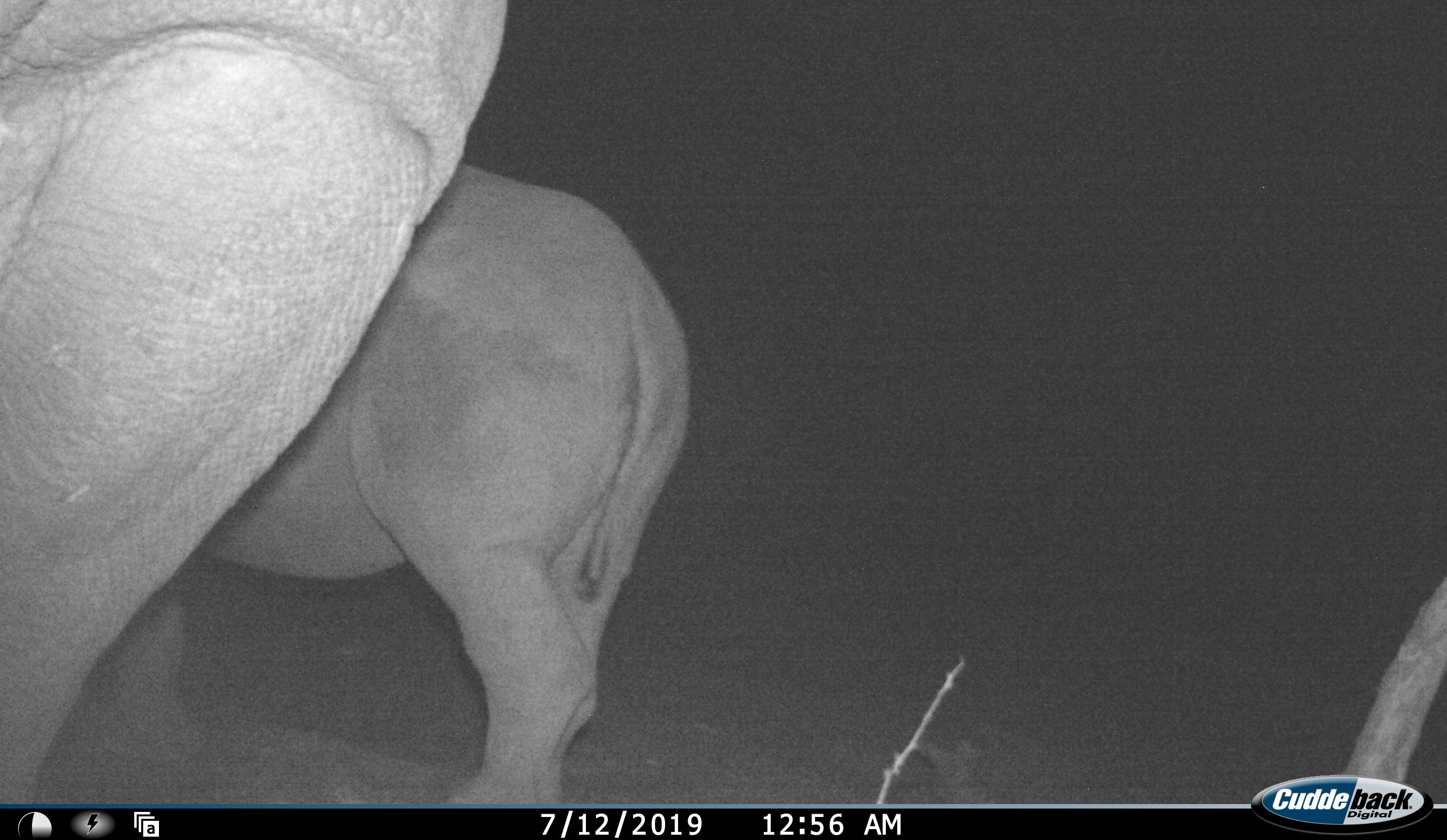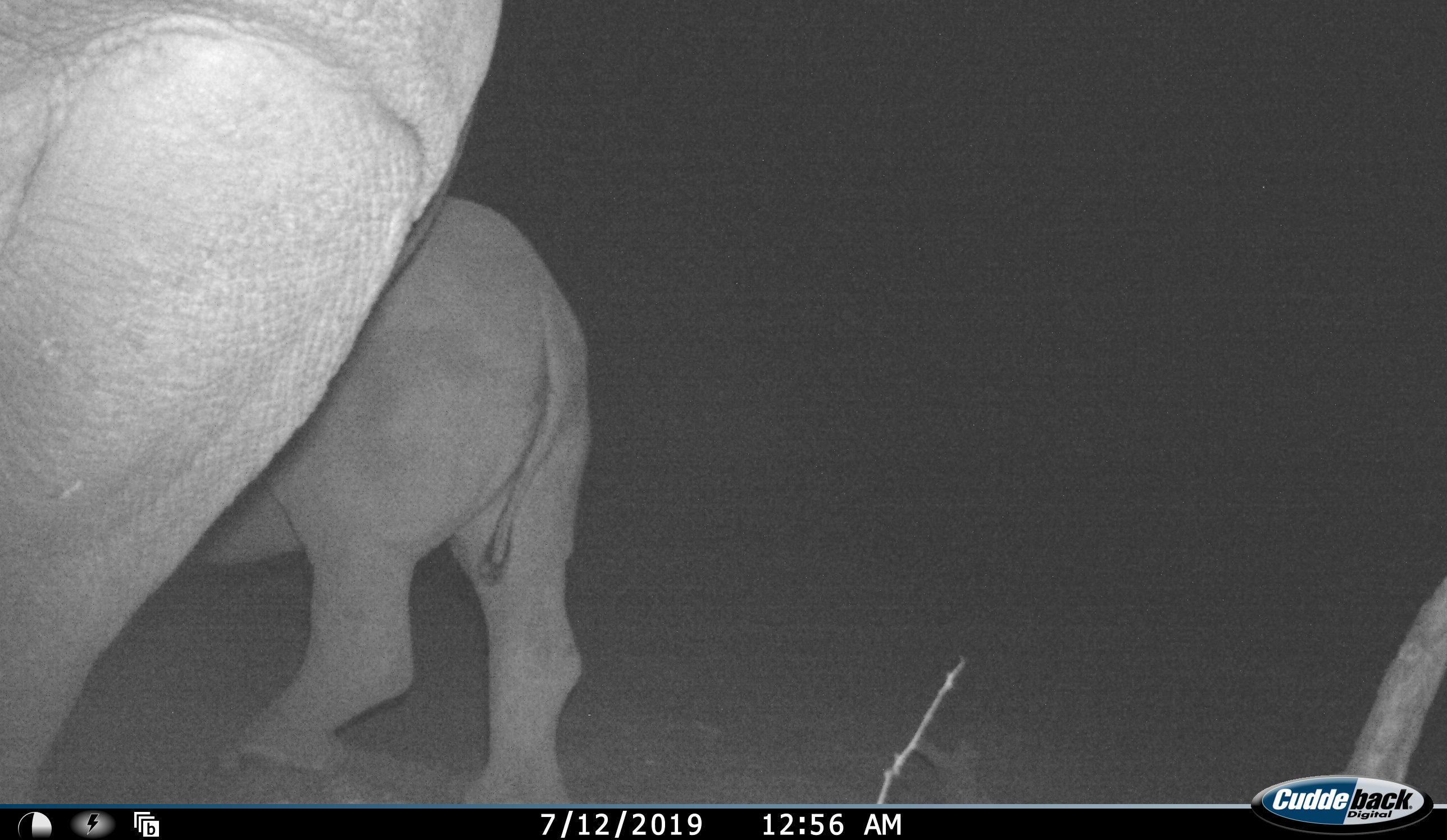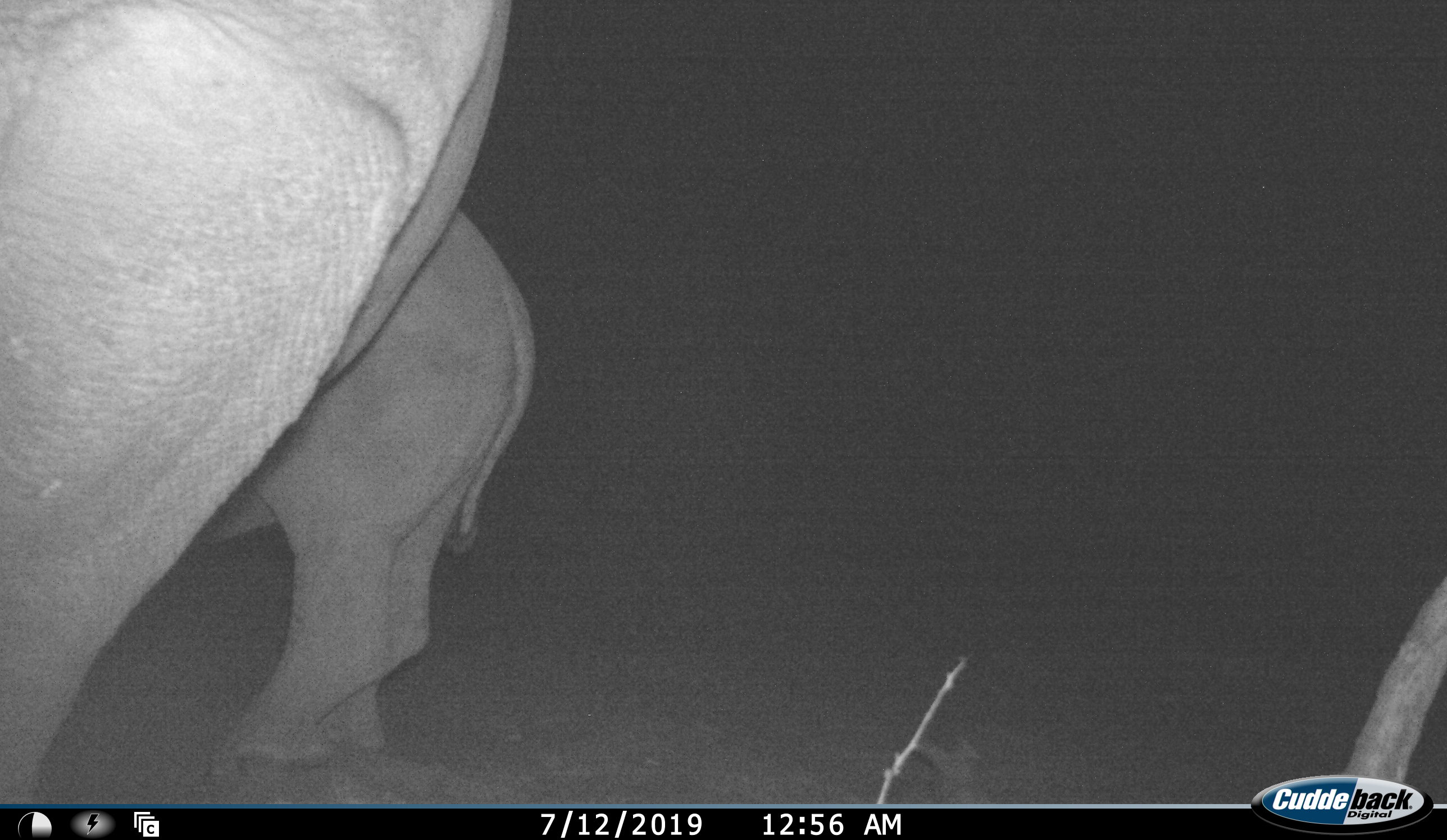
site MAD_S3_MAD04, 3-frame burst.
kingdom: Animalia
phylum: Chordata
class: Mammalia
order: Perissodactyla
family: Rhinocerotidae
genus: Ceratotherium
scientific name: Ceratotherium simum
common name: white rhinoceros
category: rhinoceroswhite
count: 2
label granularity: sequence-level